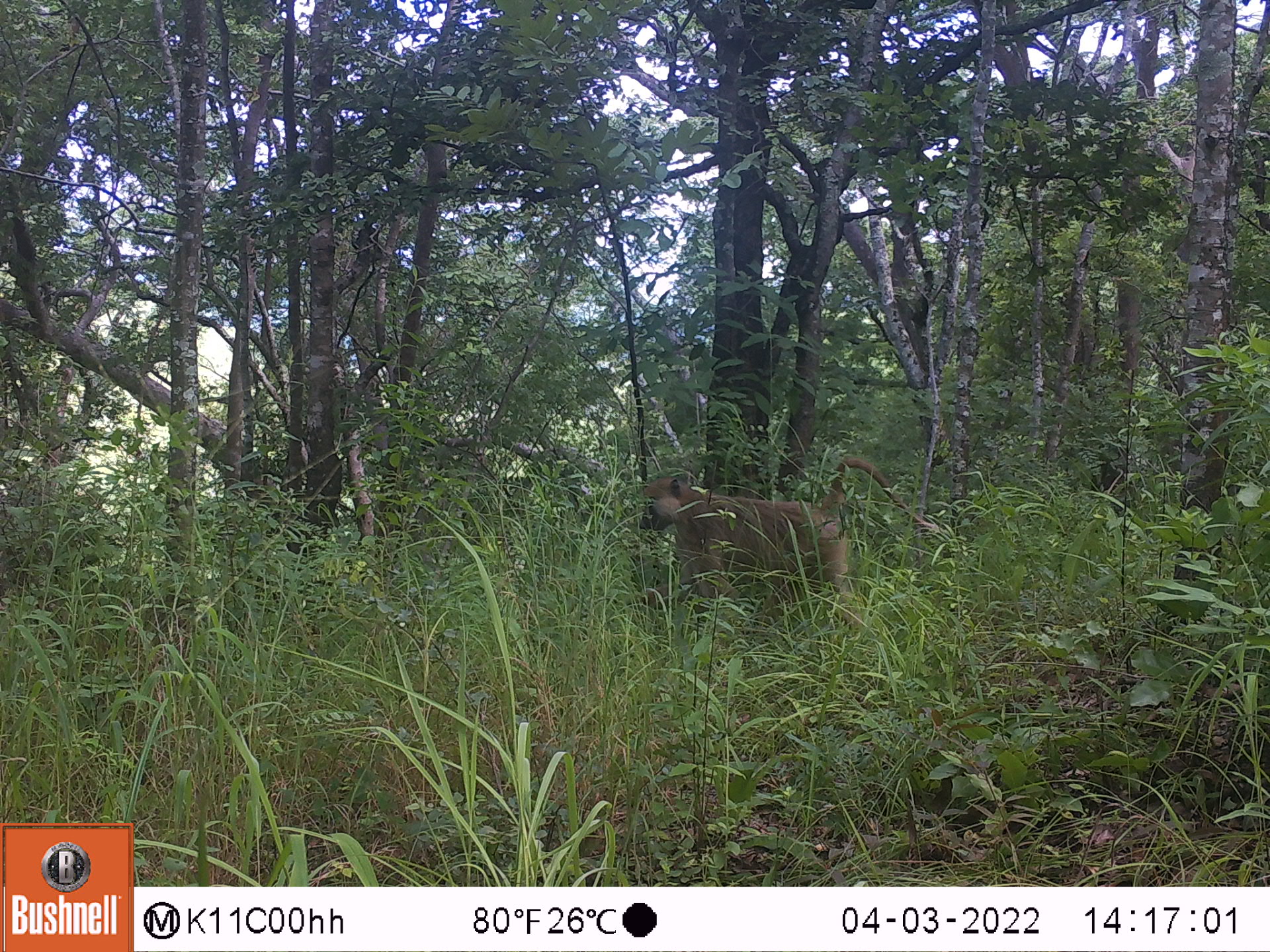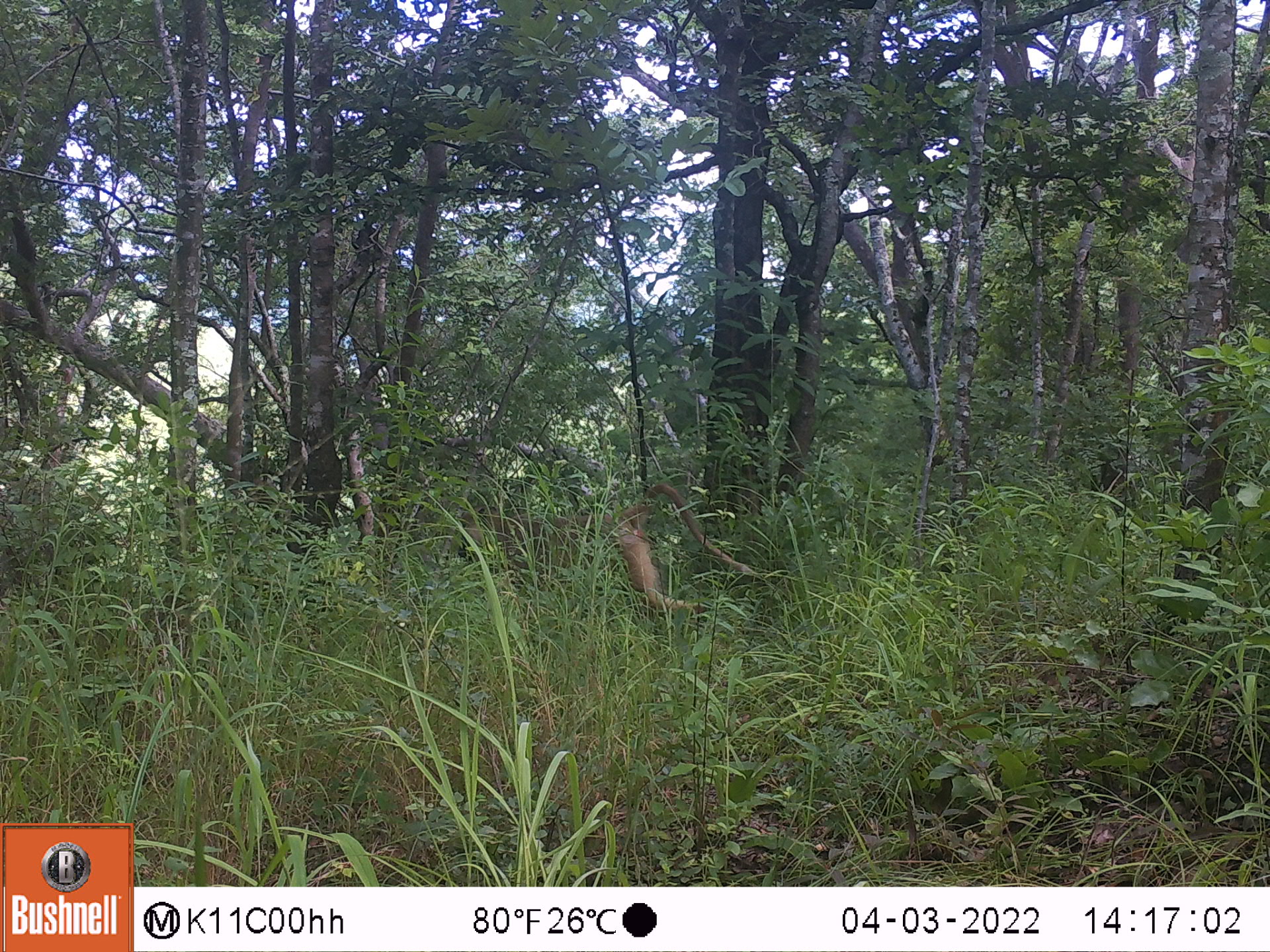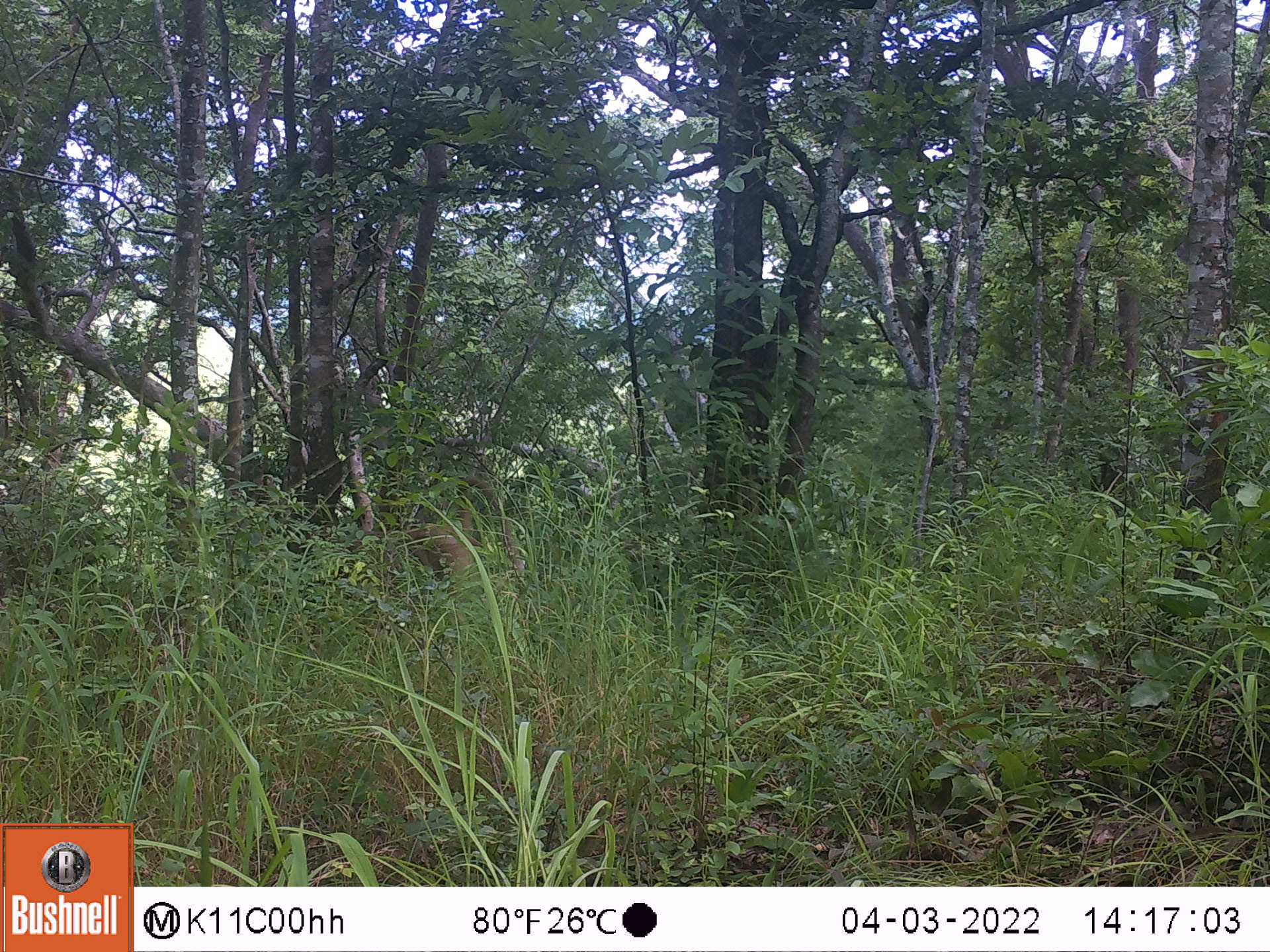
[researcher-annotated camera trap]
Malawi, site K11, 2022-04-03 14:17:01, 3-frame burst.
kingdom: Animalia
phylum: Chordata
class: Mammalia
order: Primates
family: Cercopithecidae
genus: Papio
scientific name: Papio cynocephalus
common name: yellow baboon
Yellow baboon (Papio cynocephalus), count 1.